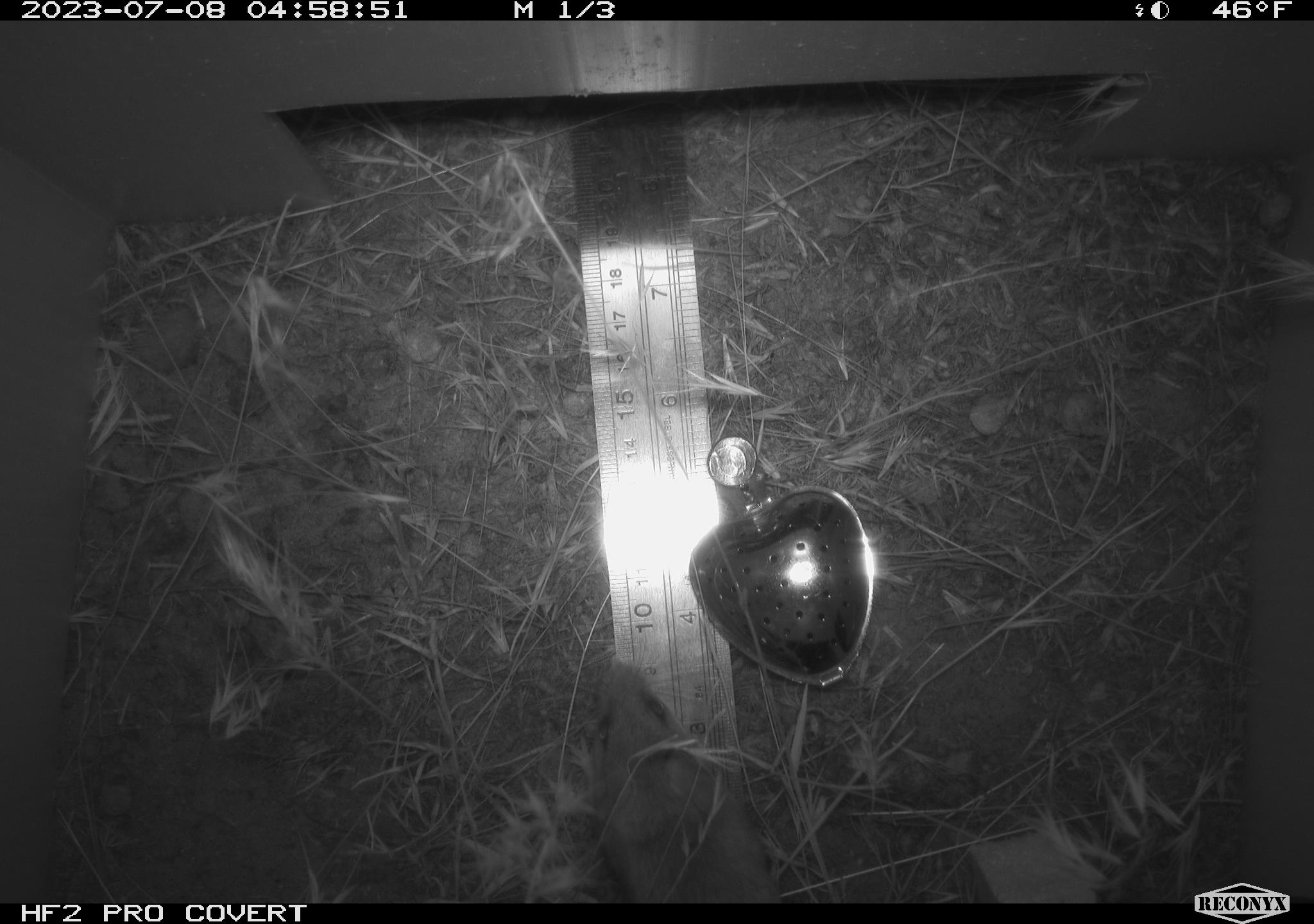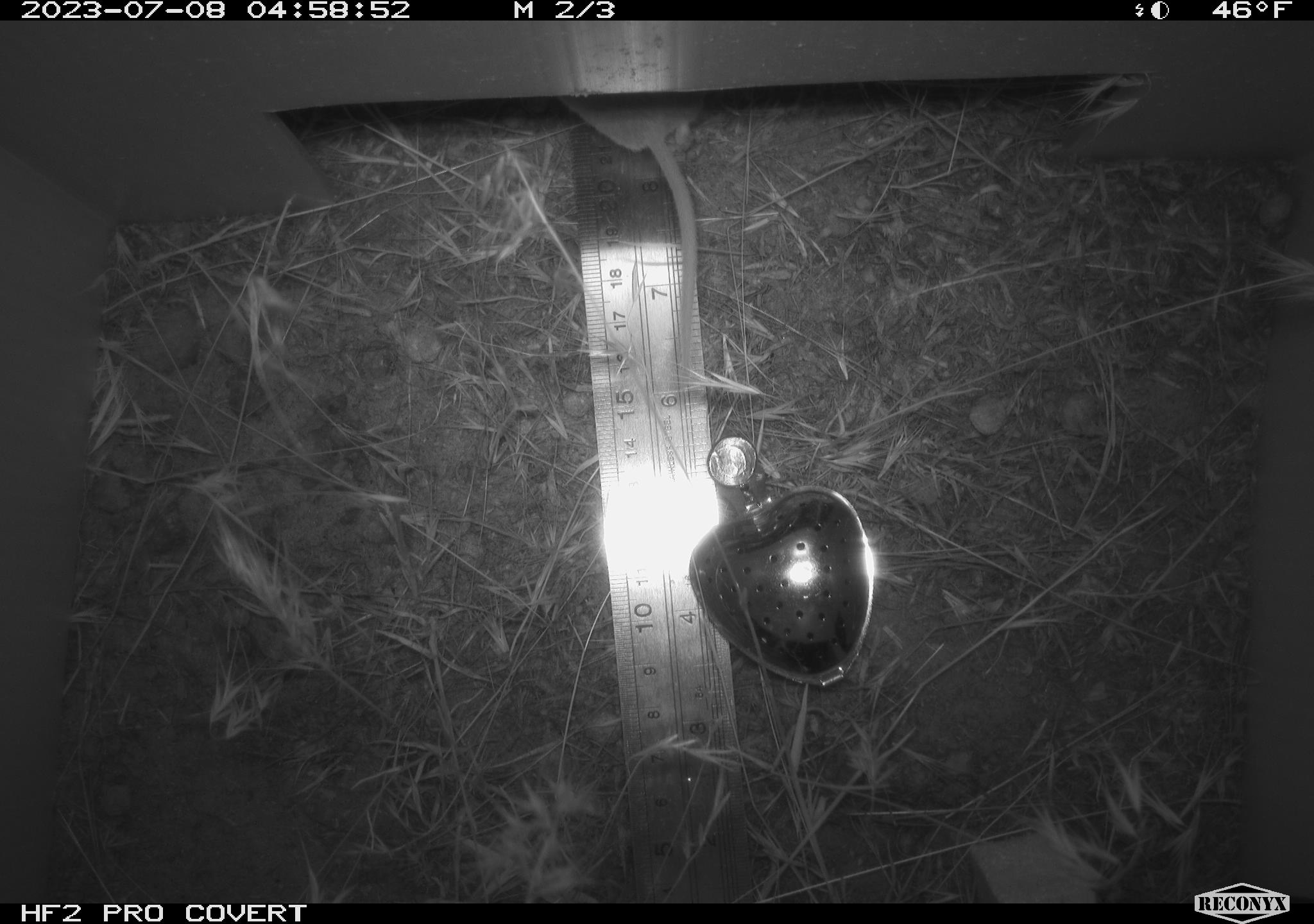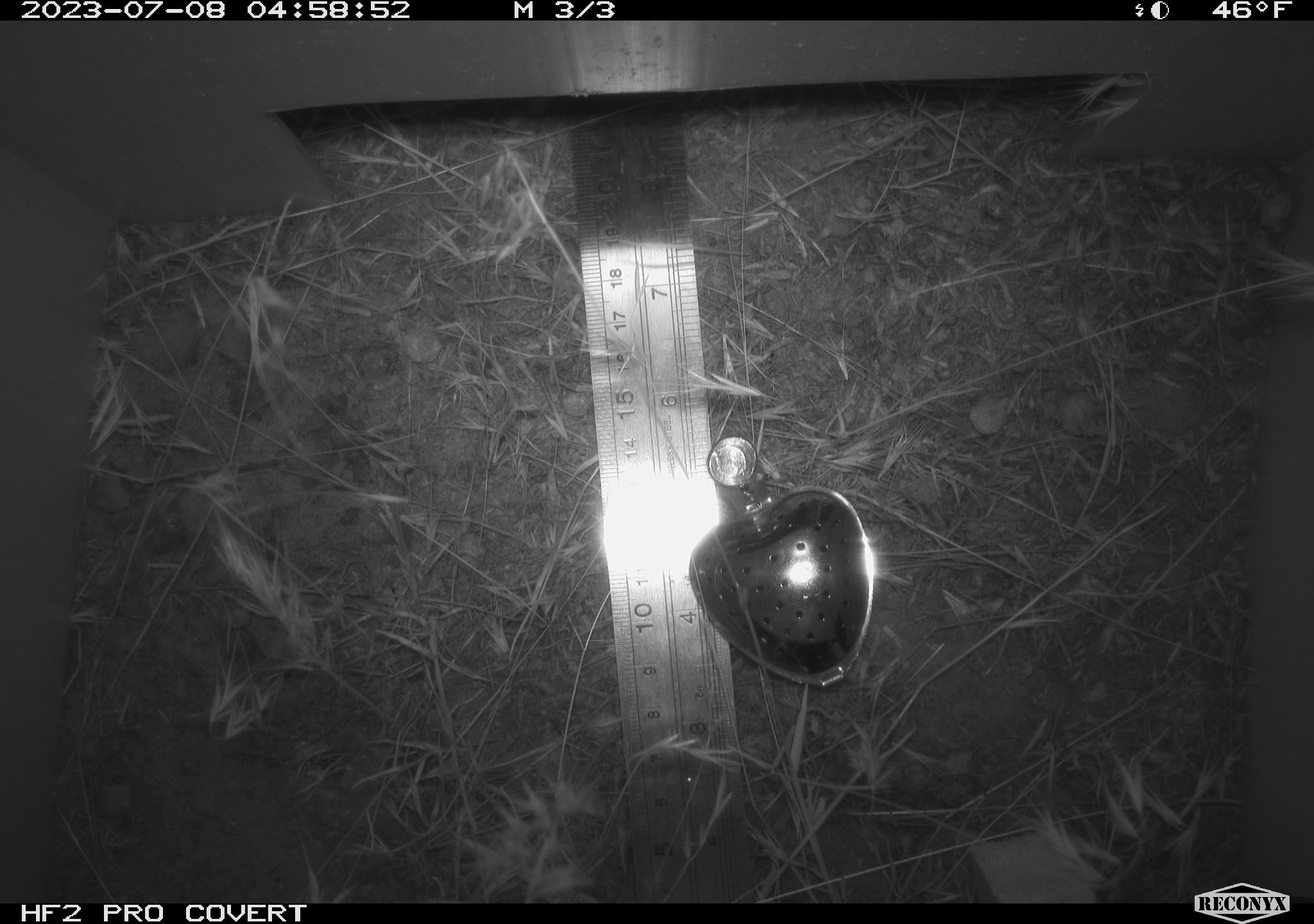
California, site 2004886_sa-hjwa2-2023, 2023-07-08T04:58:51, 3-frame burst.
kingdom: Animalia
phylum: Chordata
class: Mammalia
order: Rodentia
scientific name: Rodentia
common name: mouse species